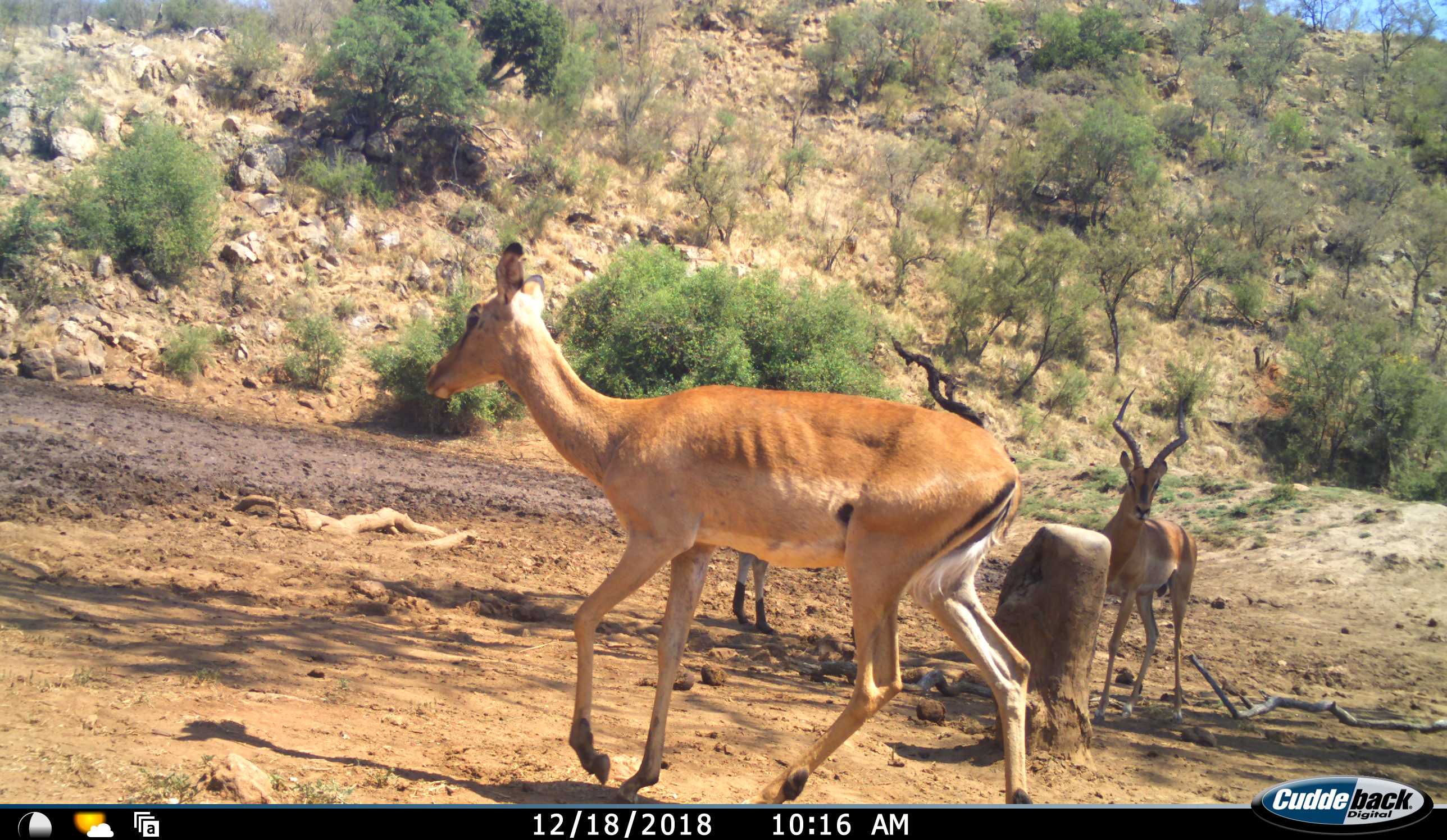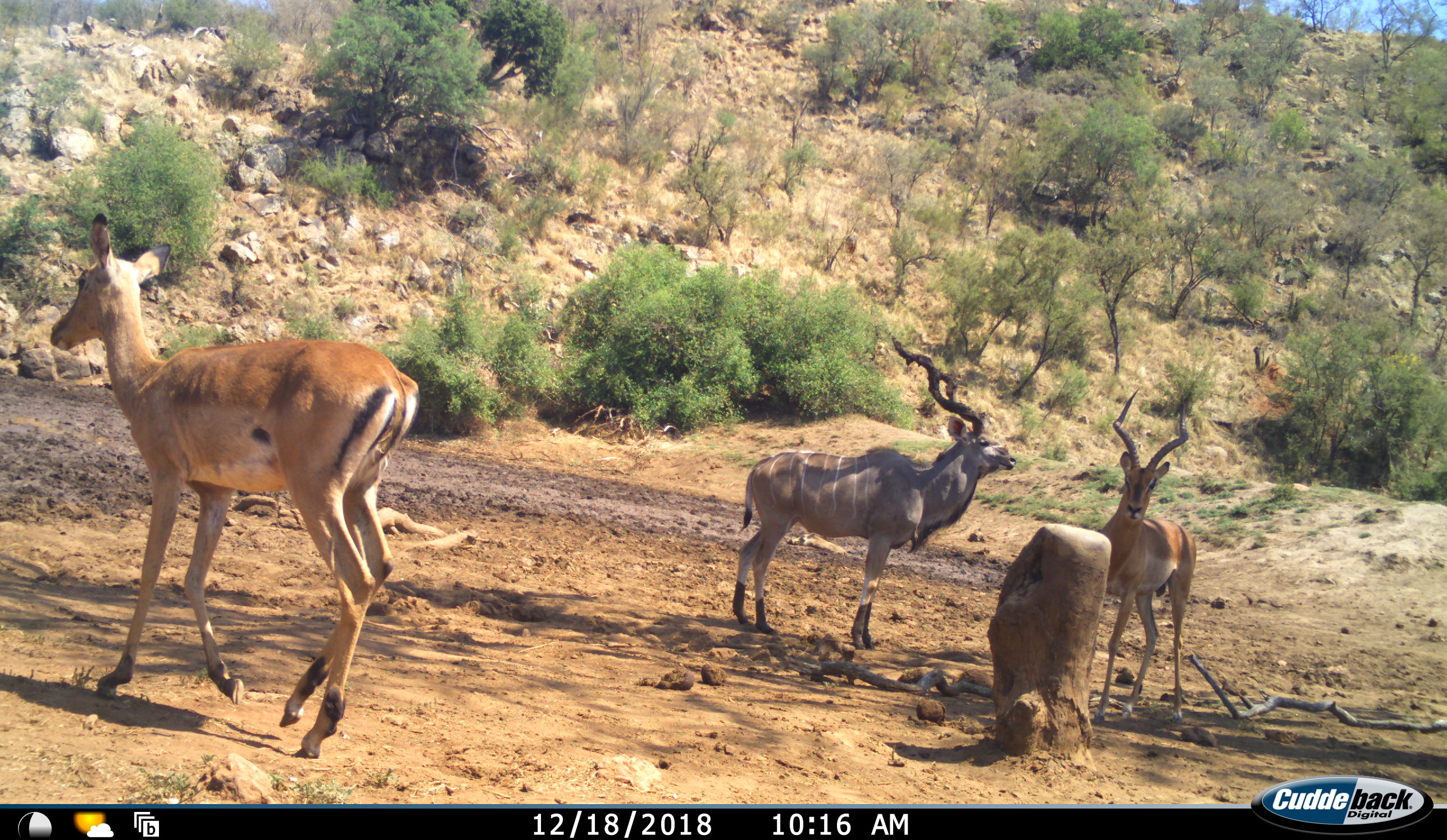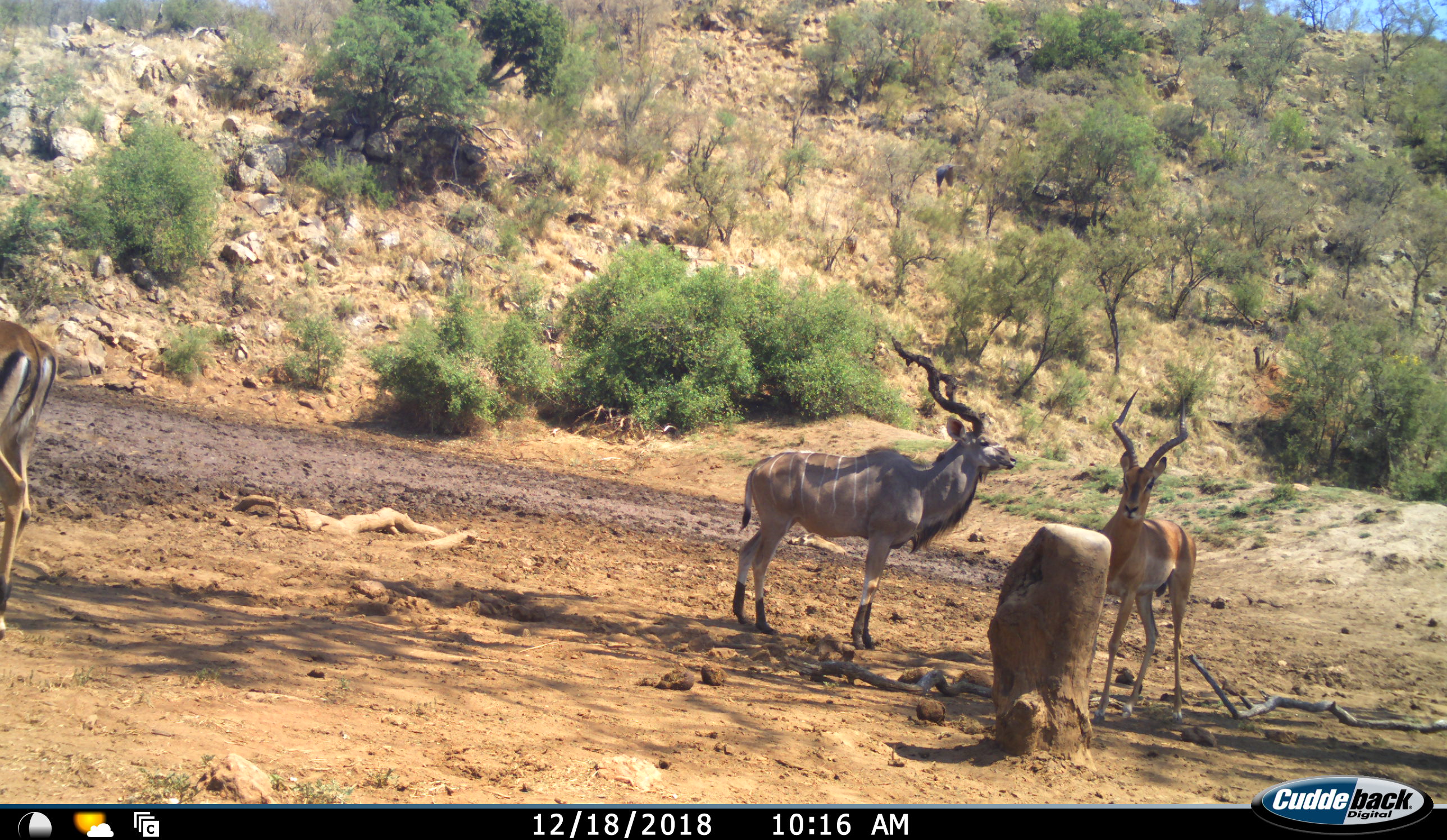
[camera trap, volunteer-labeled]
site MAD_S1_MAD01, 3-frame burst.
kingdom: Animalia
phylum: Chordata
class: Aves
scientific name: Aves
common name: bird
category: birdother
Birdother (bird) (Aves), count 1. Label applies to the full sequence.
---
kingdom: Animalia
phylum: Chordata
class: Mammalia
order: Artiodactyla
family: Bovidae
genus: Aepyceros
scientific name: Aepyceros melampus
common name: impala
Impala (Aepyceros melampus), count 2. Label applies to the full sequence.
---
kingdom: Animalia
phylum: Chordata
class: Mammalia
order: Artiodactyla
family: Bovidae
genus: Tragelaphus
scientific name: Tragelaphus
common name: kudu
Kudu (Tragelaphus), count 1. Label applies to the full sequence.